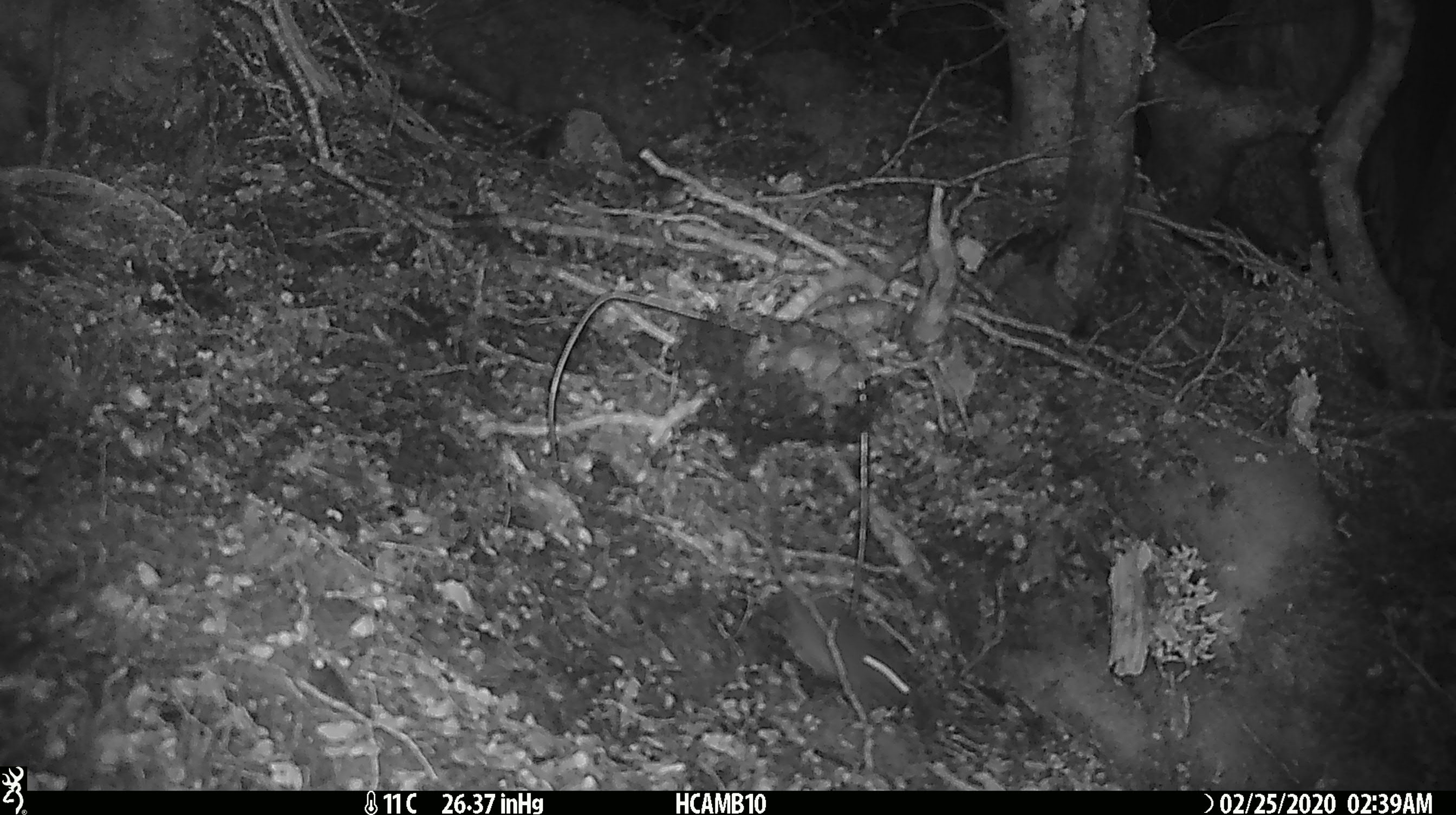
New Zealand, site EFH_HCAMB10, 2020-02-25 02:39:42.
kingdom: Animalia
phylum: Chordata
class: Mammalia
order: Rodentia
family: Muridae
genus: Mus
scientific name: Mus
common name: mouse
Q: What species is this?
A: Mouse (Mus).